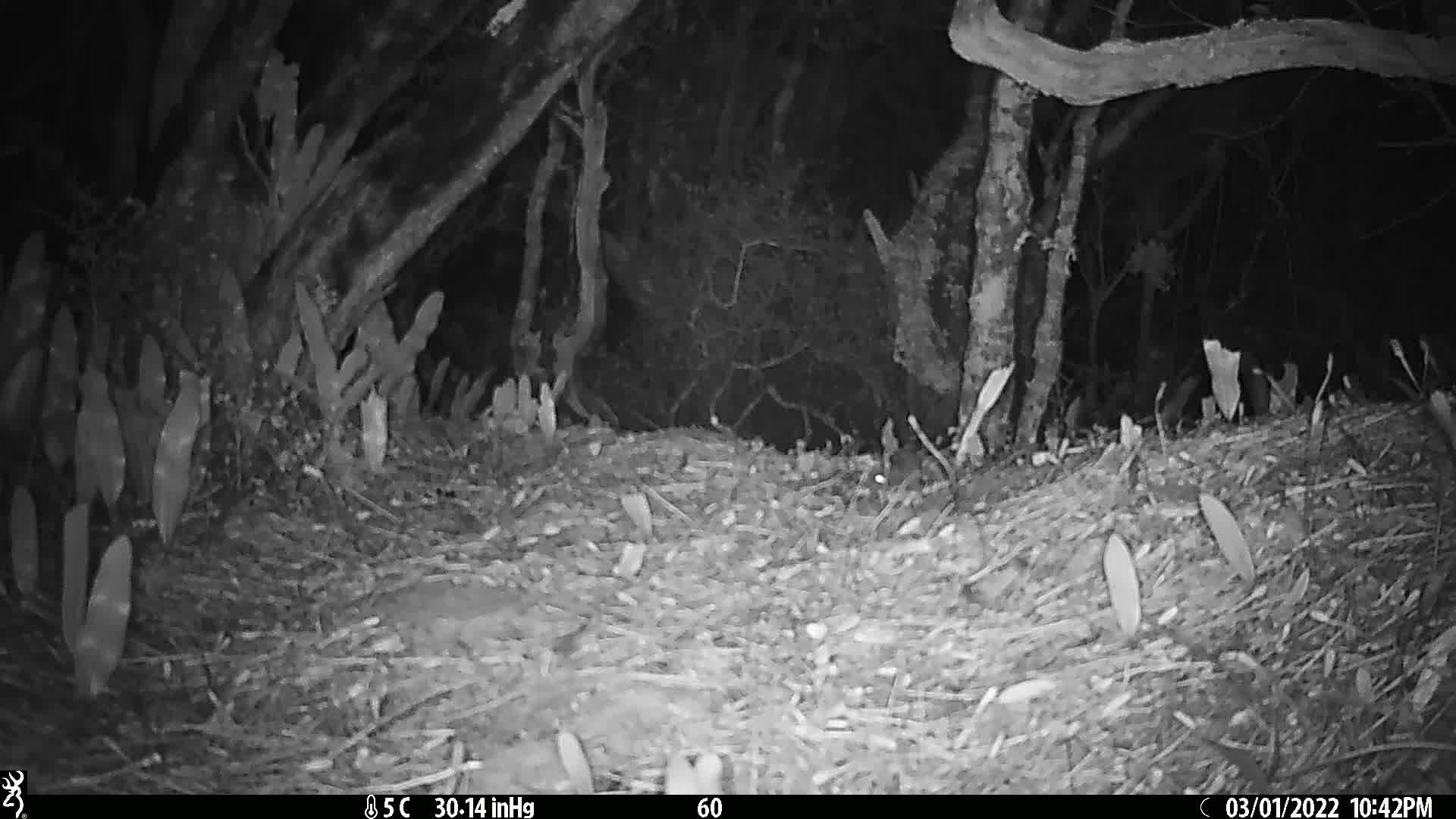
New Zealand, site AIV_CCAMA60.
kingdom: Animalia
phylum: Chordata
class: Mammalia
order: Rodentia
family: Muridae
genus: Mus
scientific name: Mus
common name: mouse